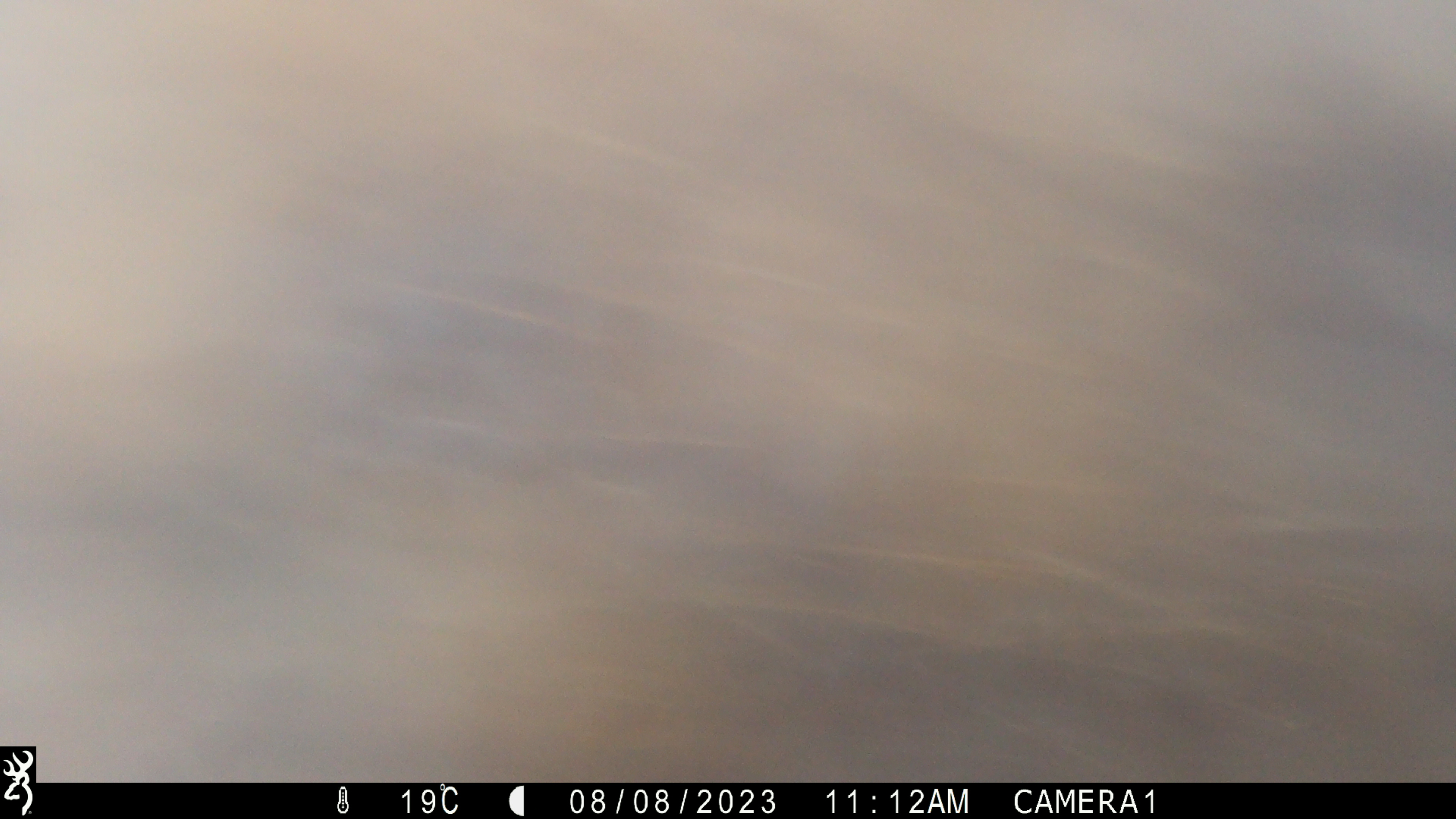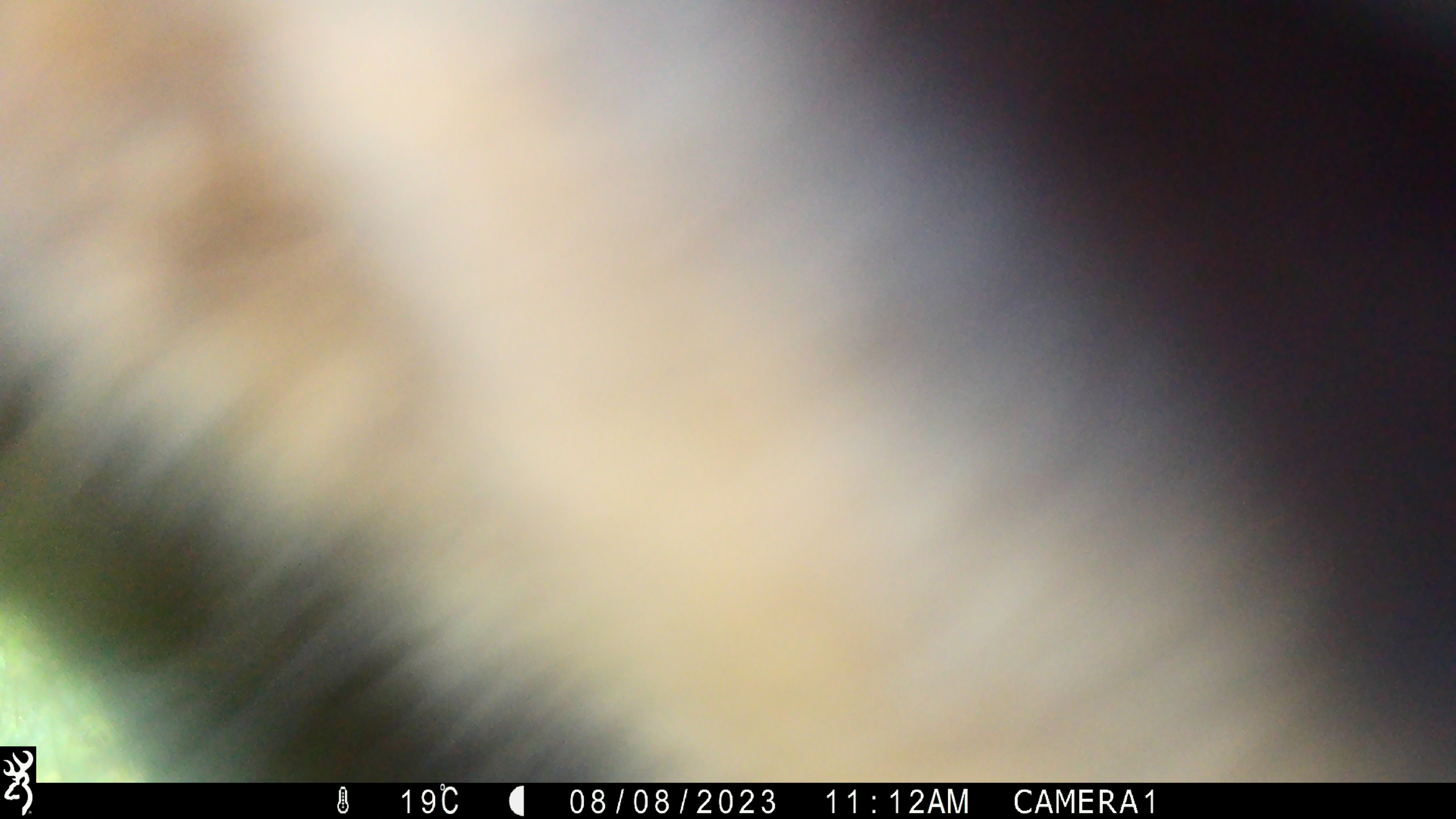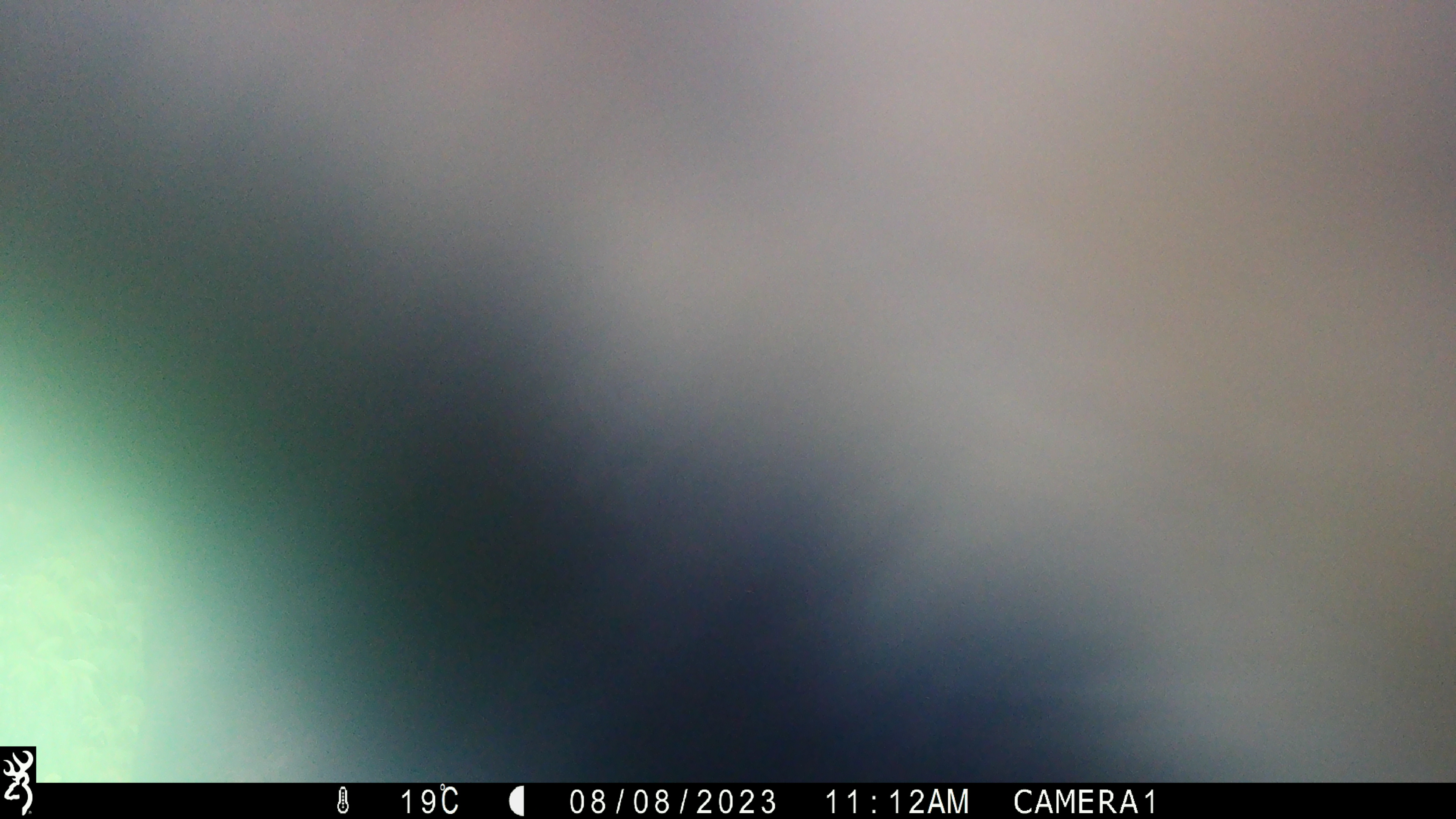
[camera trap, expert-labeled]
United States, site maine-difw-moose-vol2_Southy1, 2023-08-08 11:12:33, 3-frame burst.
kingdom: Animalia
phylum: Chordata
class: Mammalia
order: Artiodactyla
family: Cervidae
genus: Alces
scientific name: Alces alces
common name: moose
Moose (Alces alces).